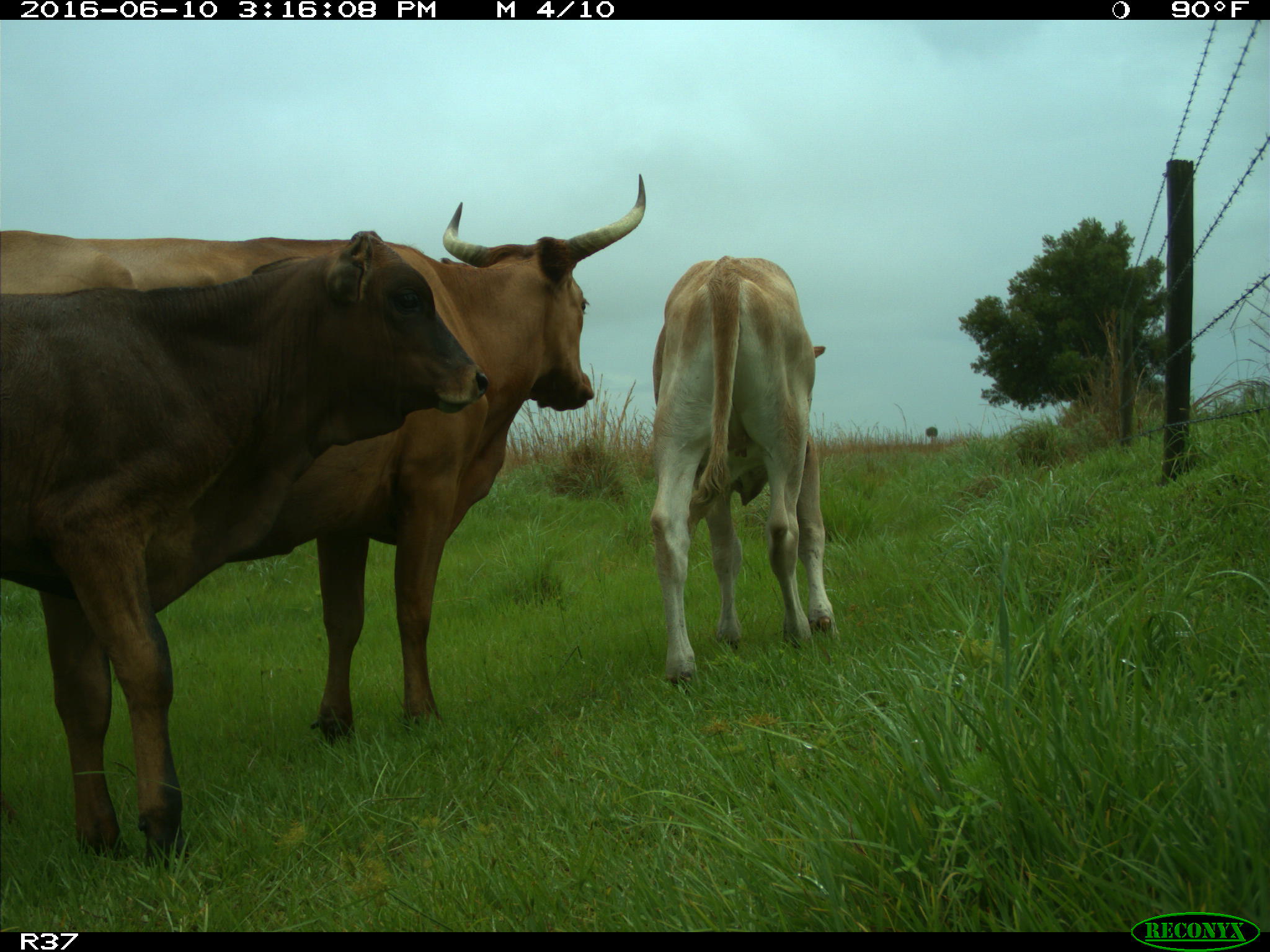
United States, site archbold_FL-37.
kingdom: Animalia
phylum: Chordata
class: Mammalia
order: Artiodactyla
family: Bovidae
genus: Bos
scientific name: Bos taurus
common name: domestic cow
Bos taurus (domestic cow).